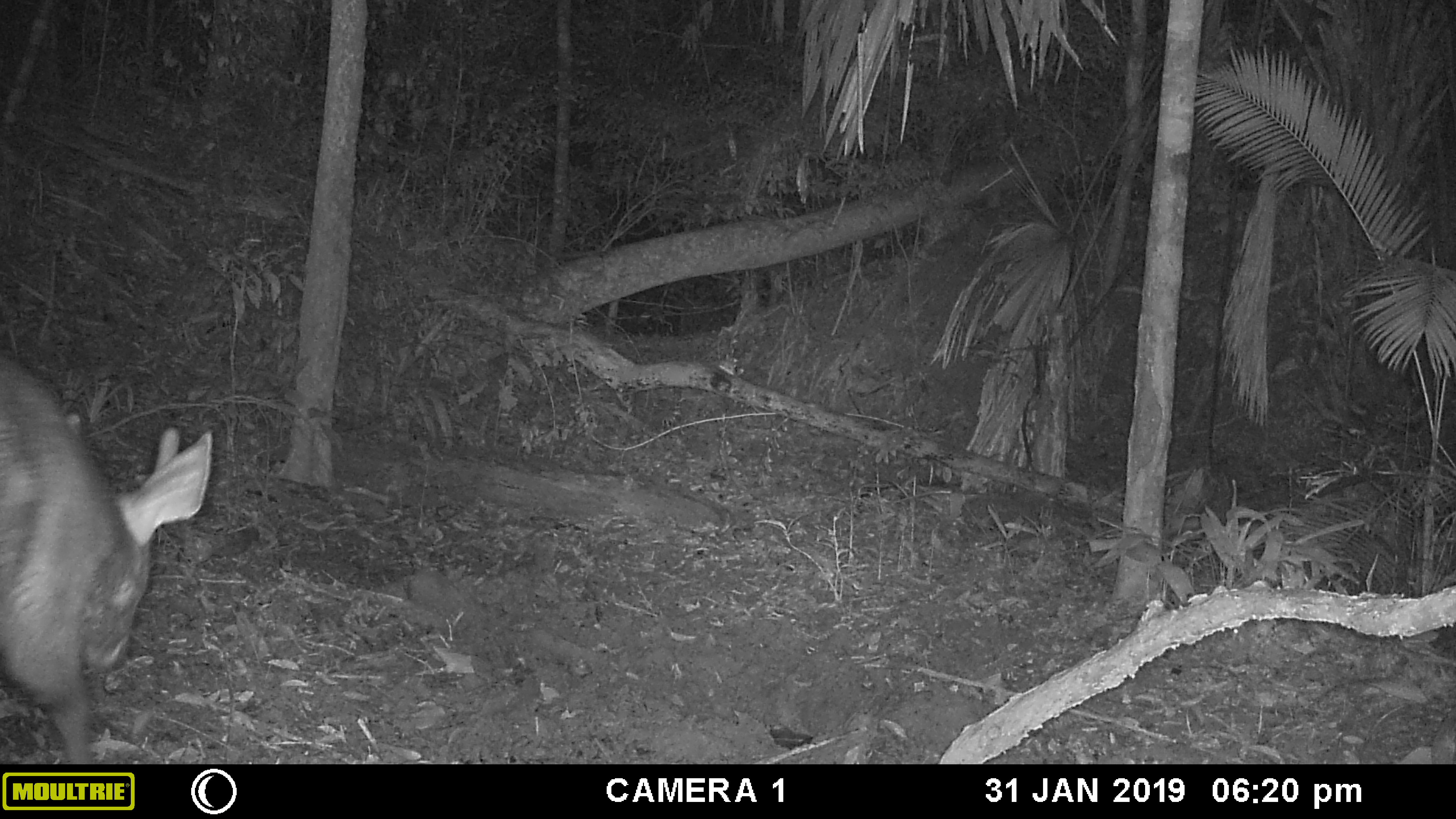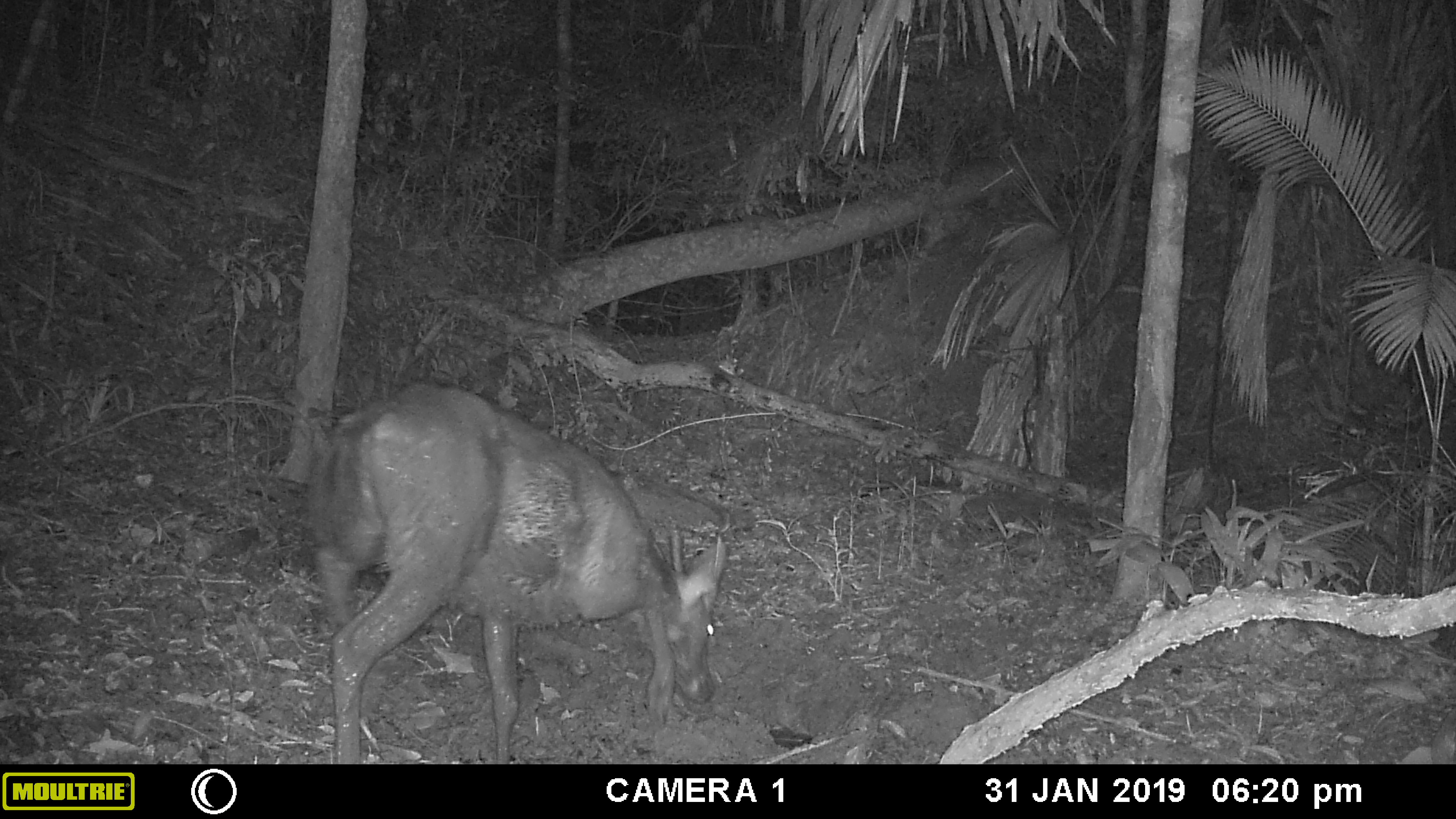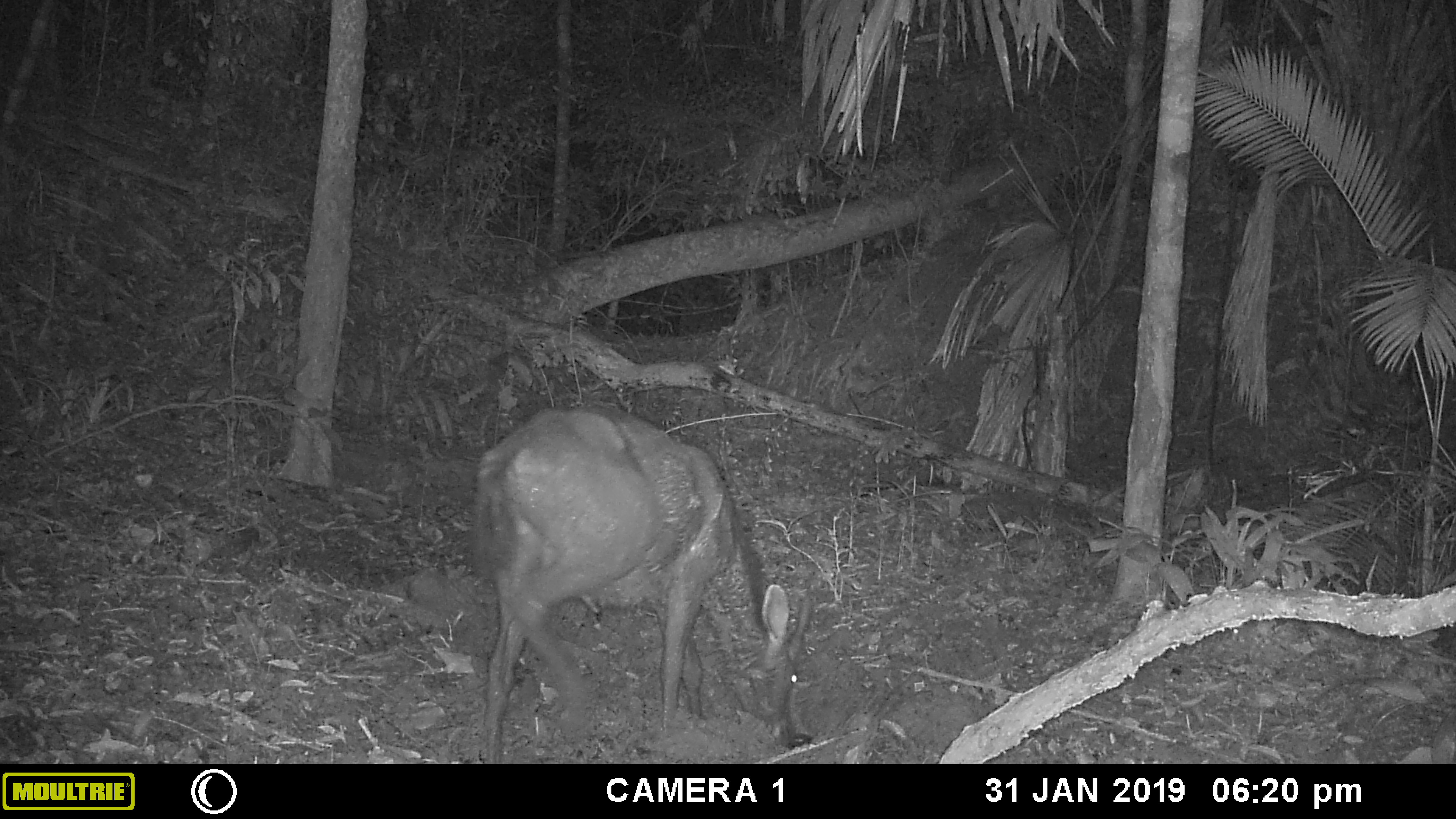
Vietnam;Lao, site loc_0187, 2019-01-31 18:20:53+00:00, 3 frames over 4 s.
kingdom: Animalia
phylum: Chordata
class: Mammalia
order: Artiodactyla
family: Cervidae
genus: Rusa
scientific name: Rusa unicolor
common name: sambar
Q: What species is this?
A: Sambar (Rusa unicolor).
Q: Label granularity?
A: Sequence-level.